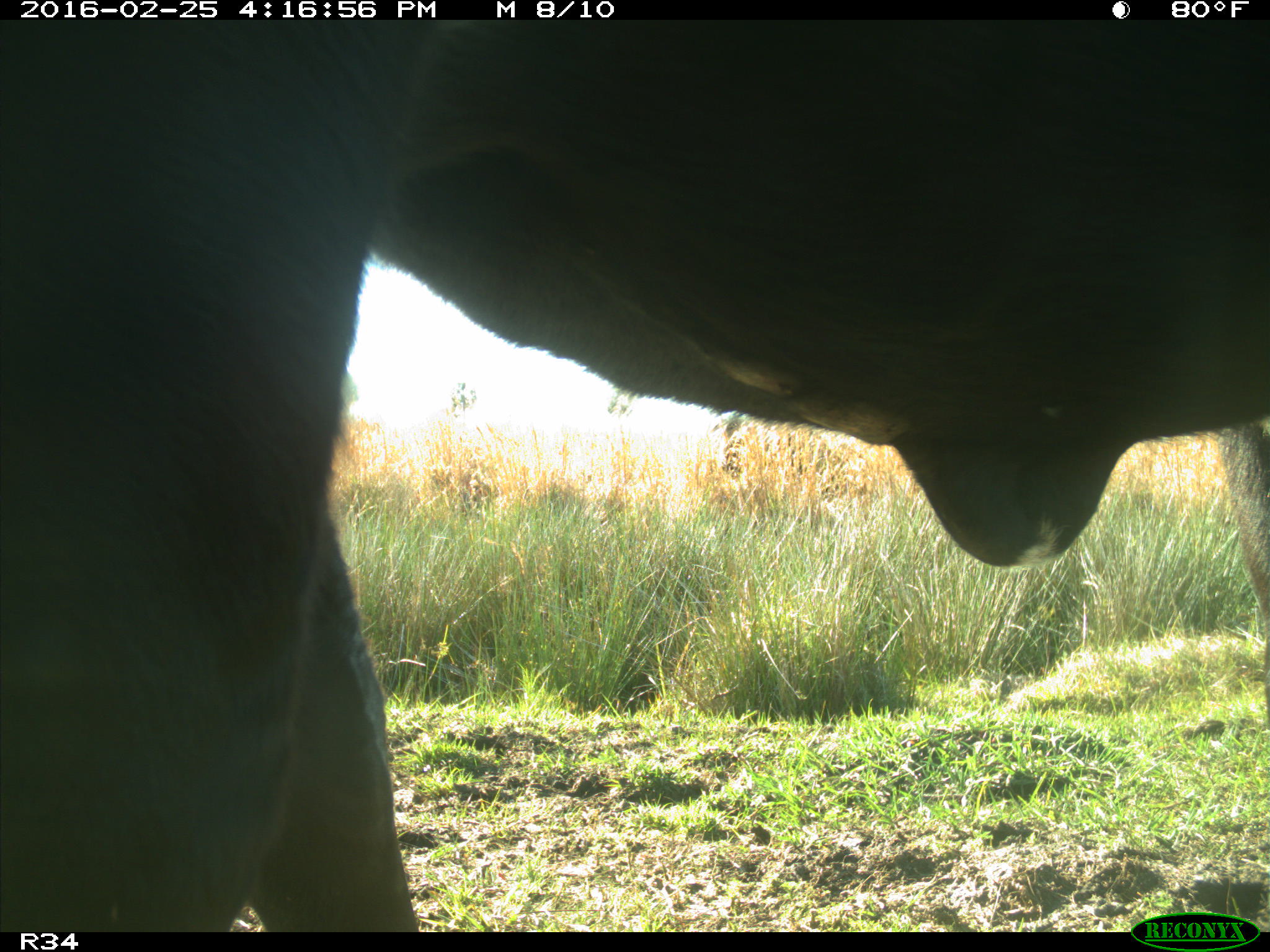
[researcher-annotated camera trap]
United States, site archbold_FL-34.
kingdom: Animalia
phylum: Chordata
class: Mammalia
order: Artiodactyla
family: Bovidae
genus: Bos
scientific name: Bos taurus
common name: domestic cow